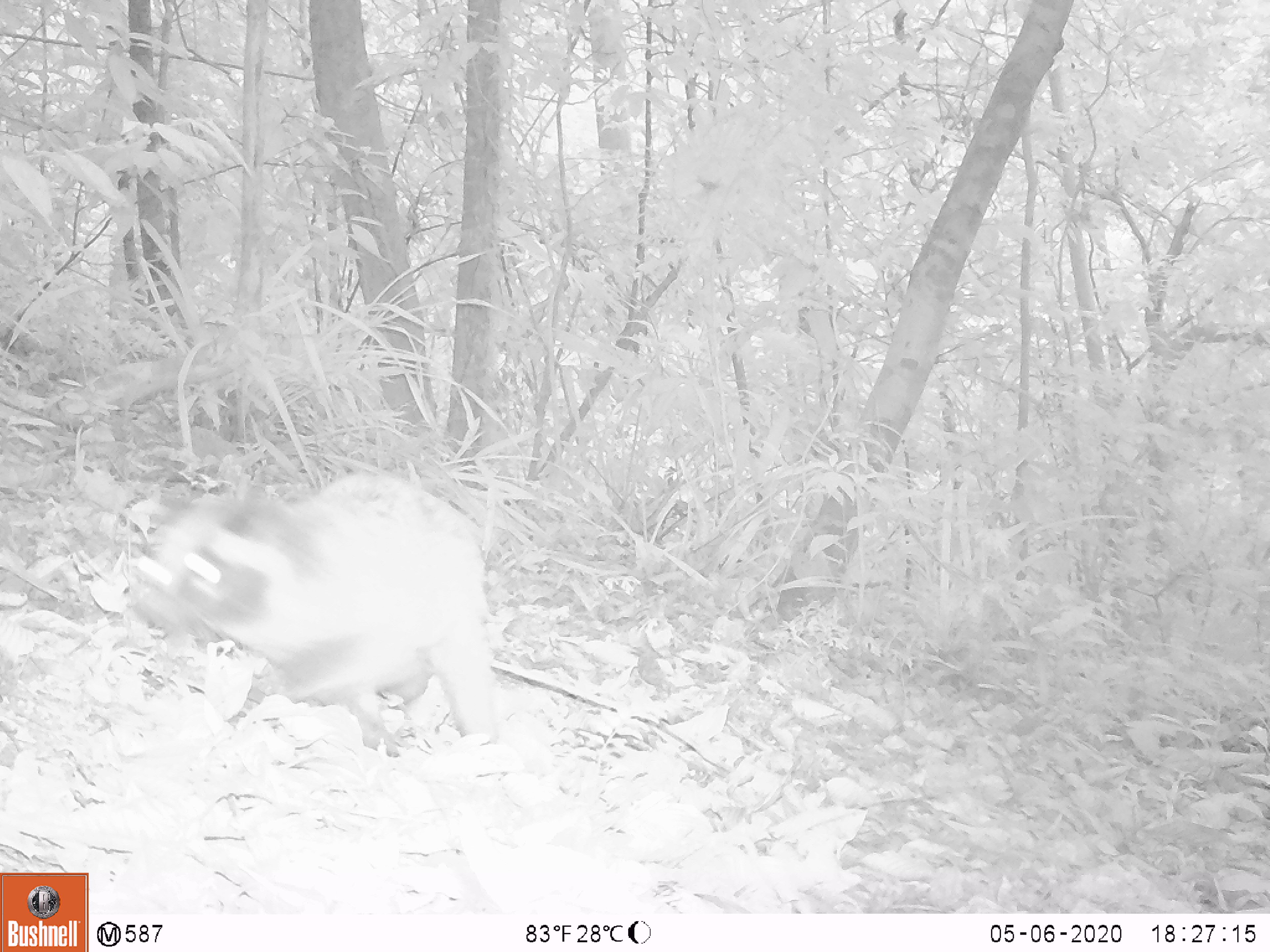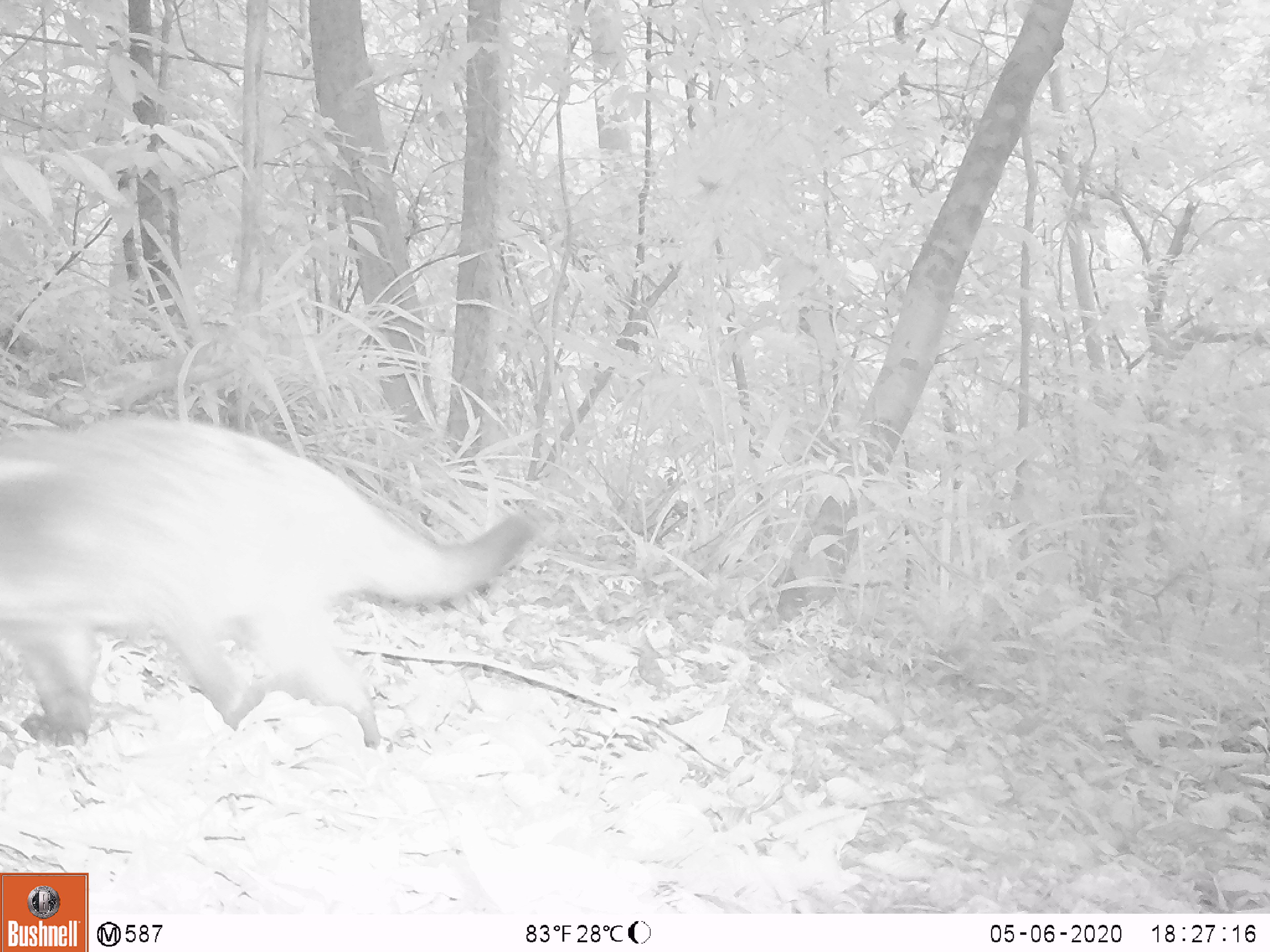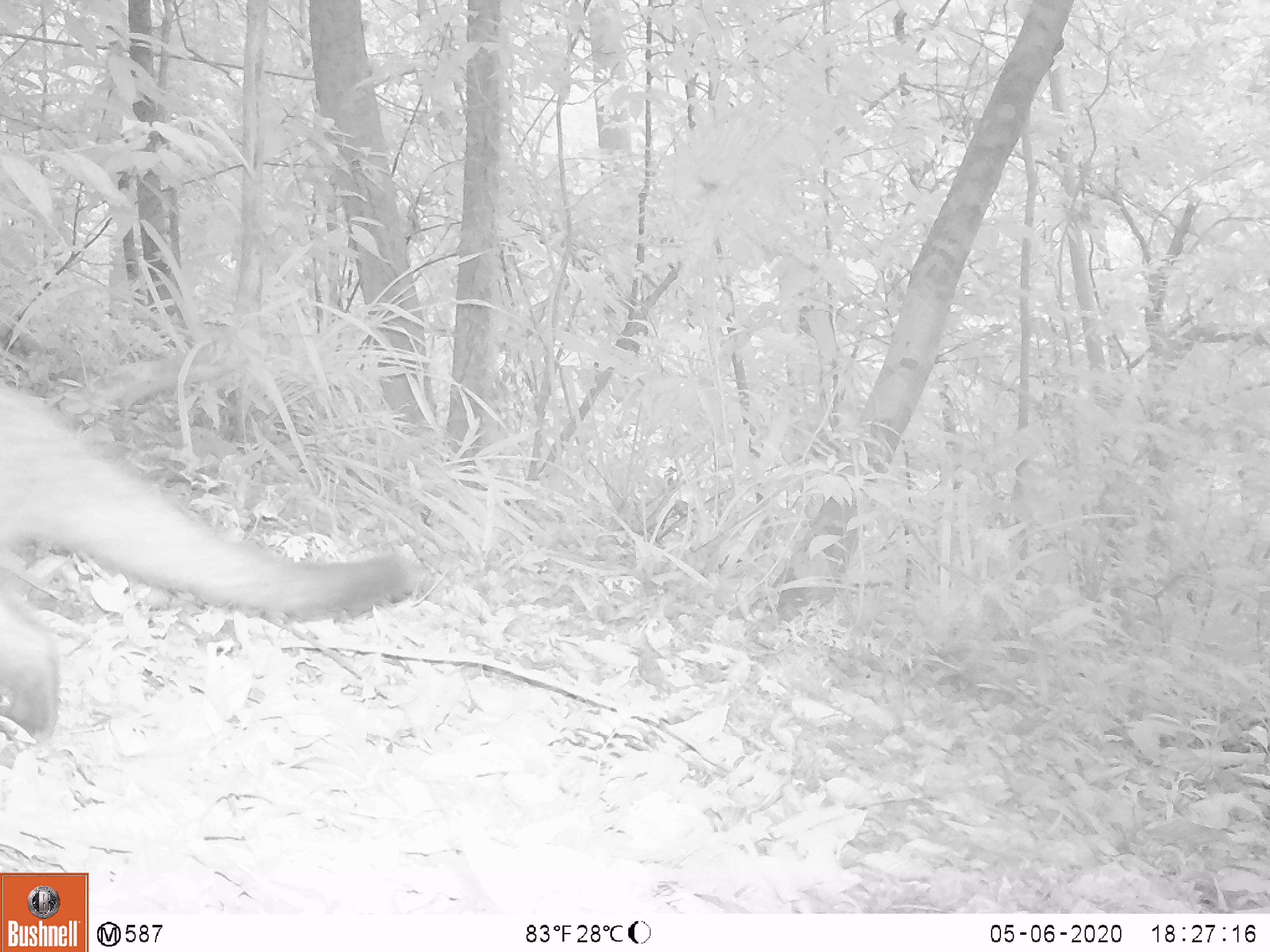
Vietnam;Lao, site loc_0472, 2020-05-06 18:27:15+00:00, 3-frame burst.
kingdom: Animalia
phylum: Chordata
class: Mammalia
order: Carnivora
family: Viverridae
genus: Paguma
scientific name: Paguma larvata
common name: masked palm civet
Masked palm civet (Paguma larvata). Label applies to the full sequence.